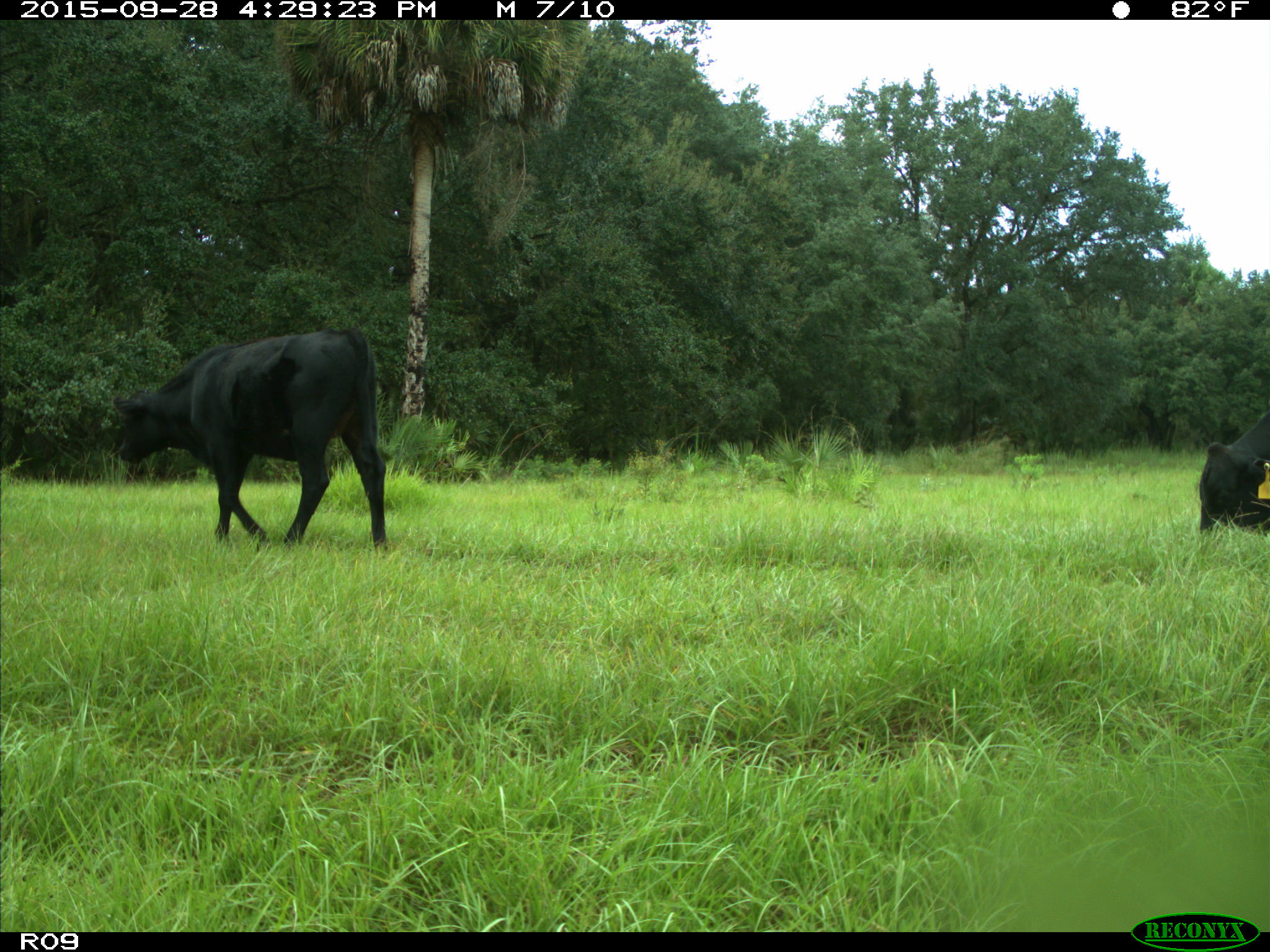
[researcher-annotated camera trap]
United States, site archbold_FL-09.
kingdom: Animalia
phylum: Chordata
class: Mammalia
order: Artiodactyla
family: Bovidae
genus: Bos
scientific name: Bos taurus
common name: domestic cow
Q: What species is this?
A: Bos taurus (domestic cow).